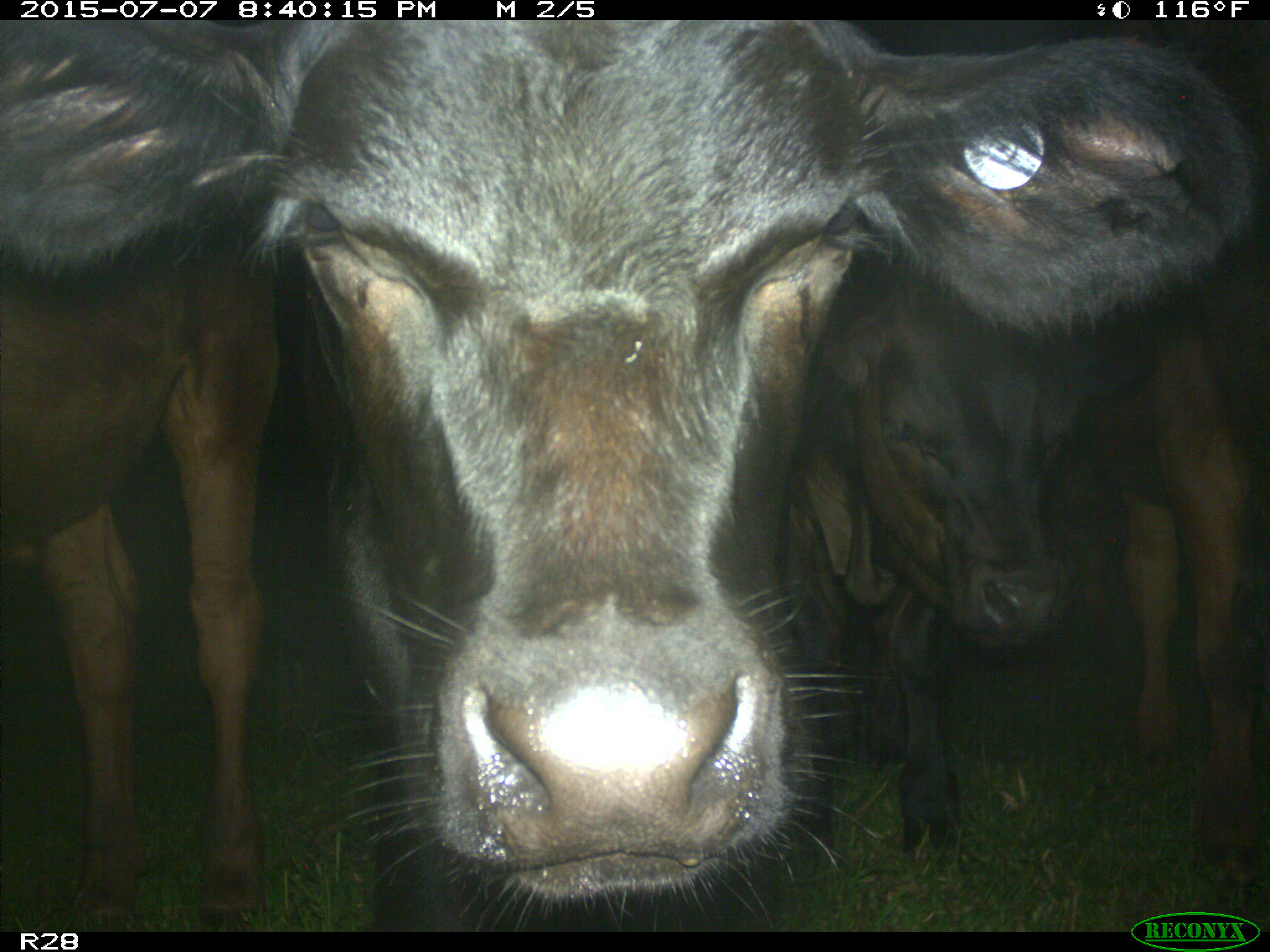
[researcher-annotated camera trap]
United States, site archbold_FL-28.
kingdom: Animalia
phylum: Chordata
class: Mammalia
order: Artiodactyla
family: Bovidae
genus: Bos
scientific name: Bos taurus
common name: domestic cow